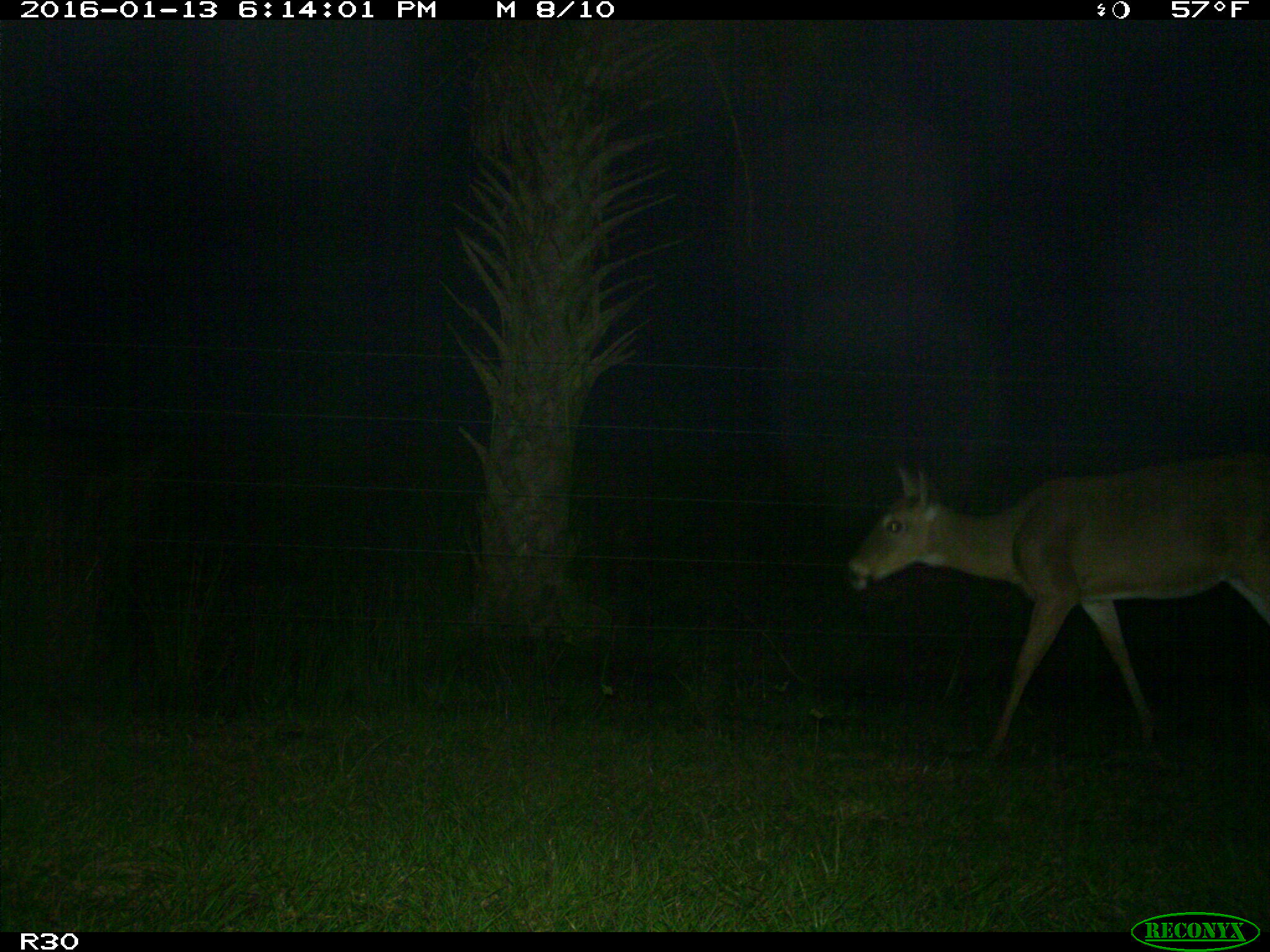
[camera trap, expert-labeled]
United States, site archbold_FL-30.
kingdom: Animalia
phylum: Chordata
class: Mammalia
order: Artiodactyla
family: Cervidae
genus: Odocoileus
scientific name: Odocoileus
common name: deer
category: unidentified deer